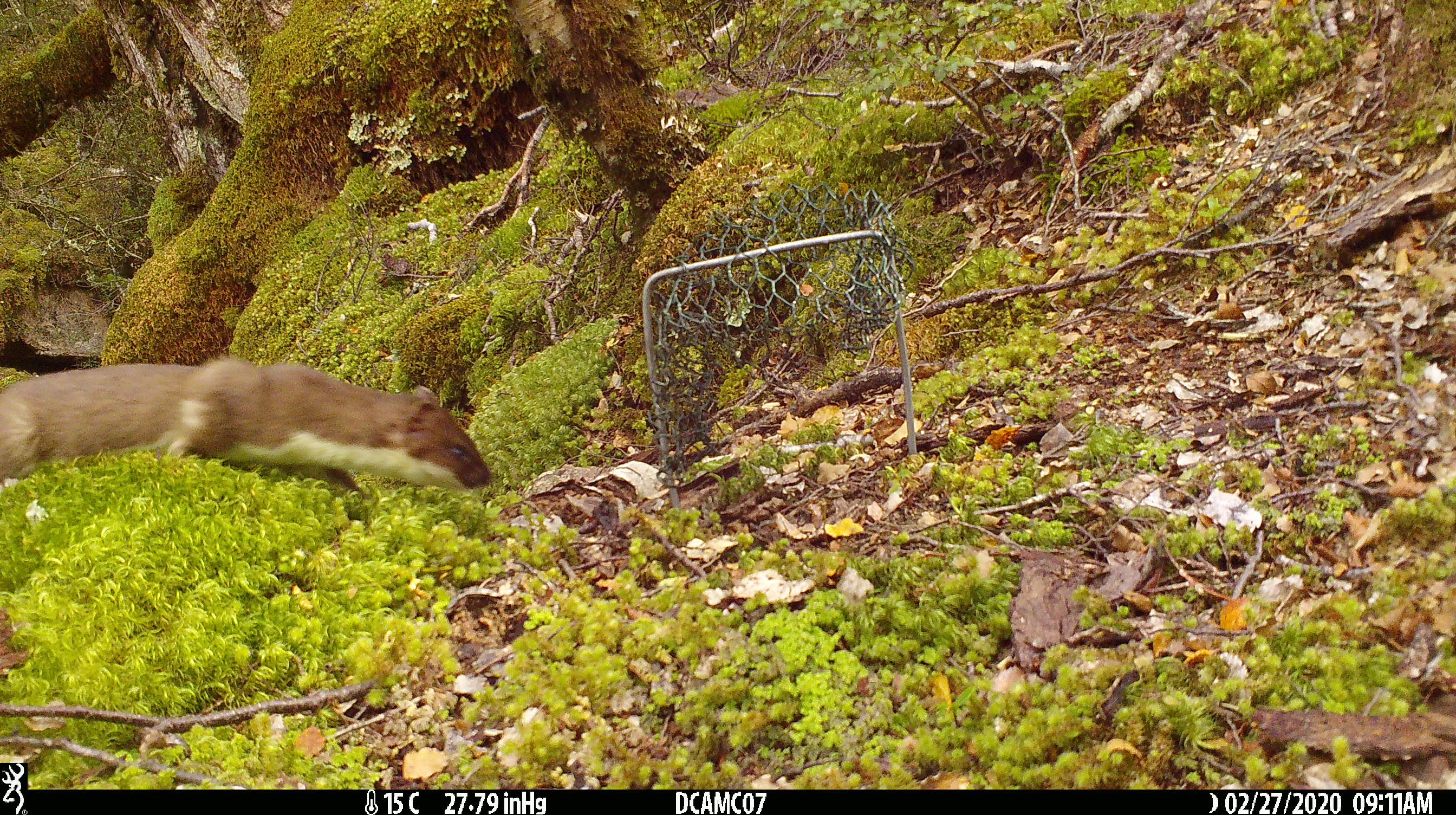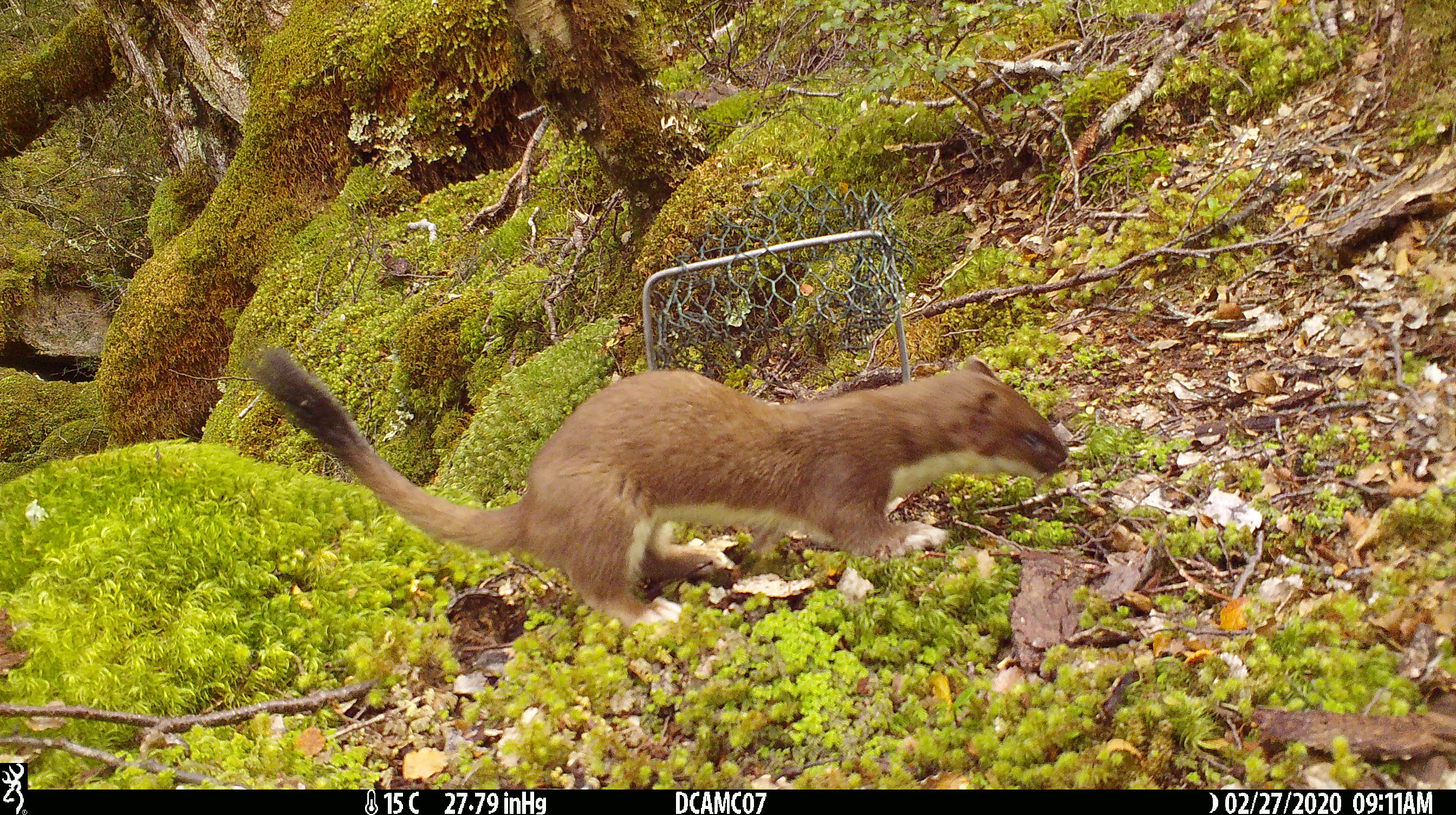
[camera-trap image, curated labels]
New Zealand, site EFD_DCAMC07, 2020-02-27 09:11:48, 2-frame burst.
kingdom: Animalia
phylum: Chordata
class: Mammalia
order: Carnivora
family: Mustelidae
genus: Mustela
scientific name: Mustela erminea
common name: stoat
Stoat (Mustela erminea).